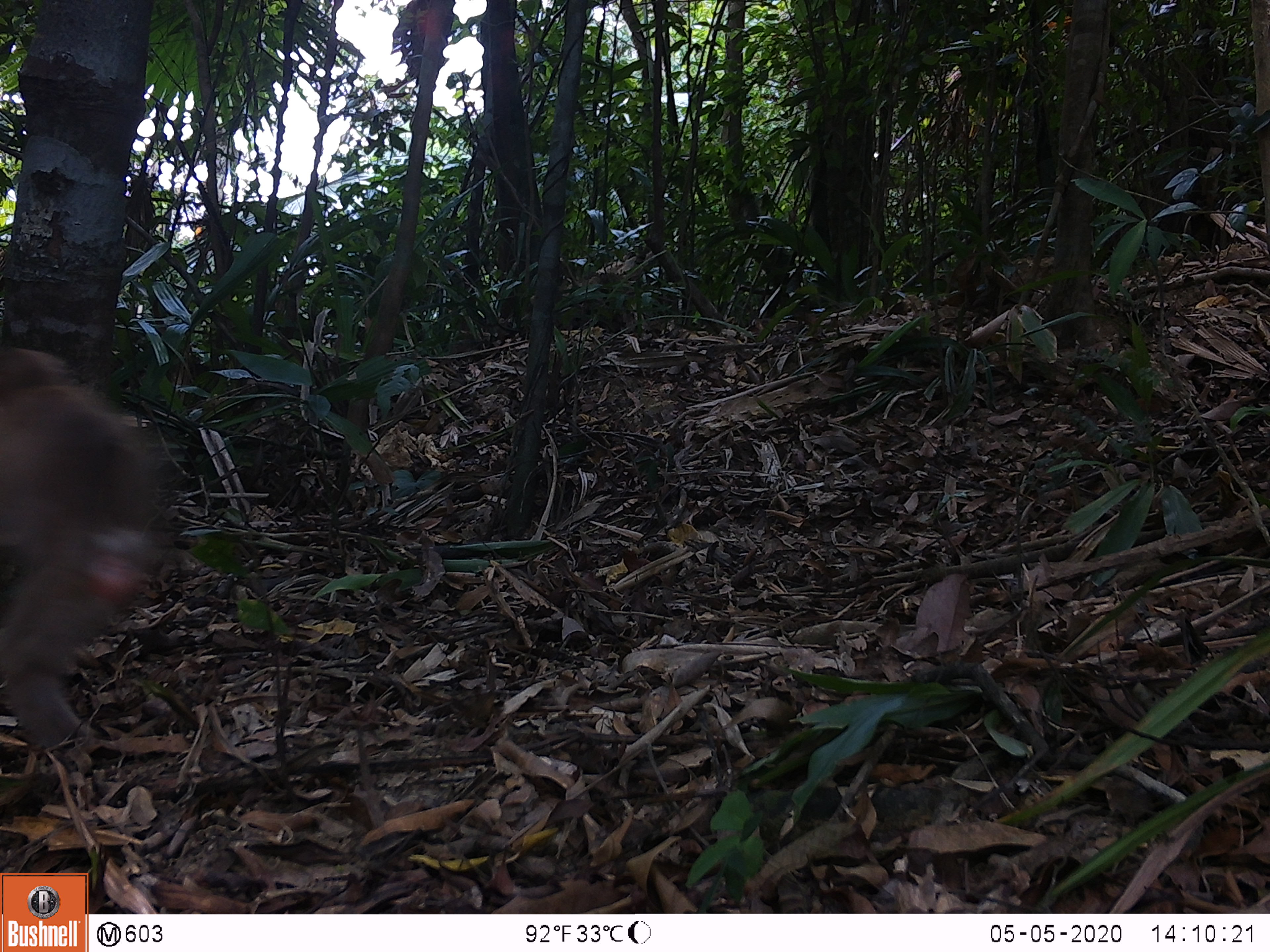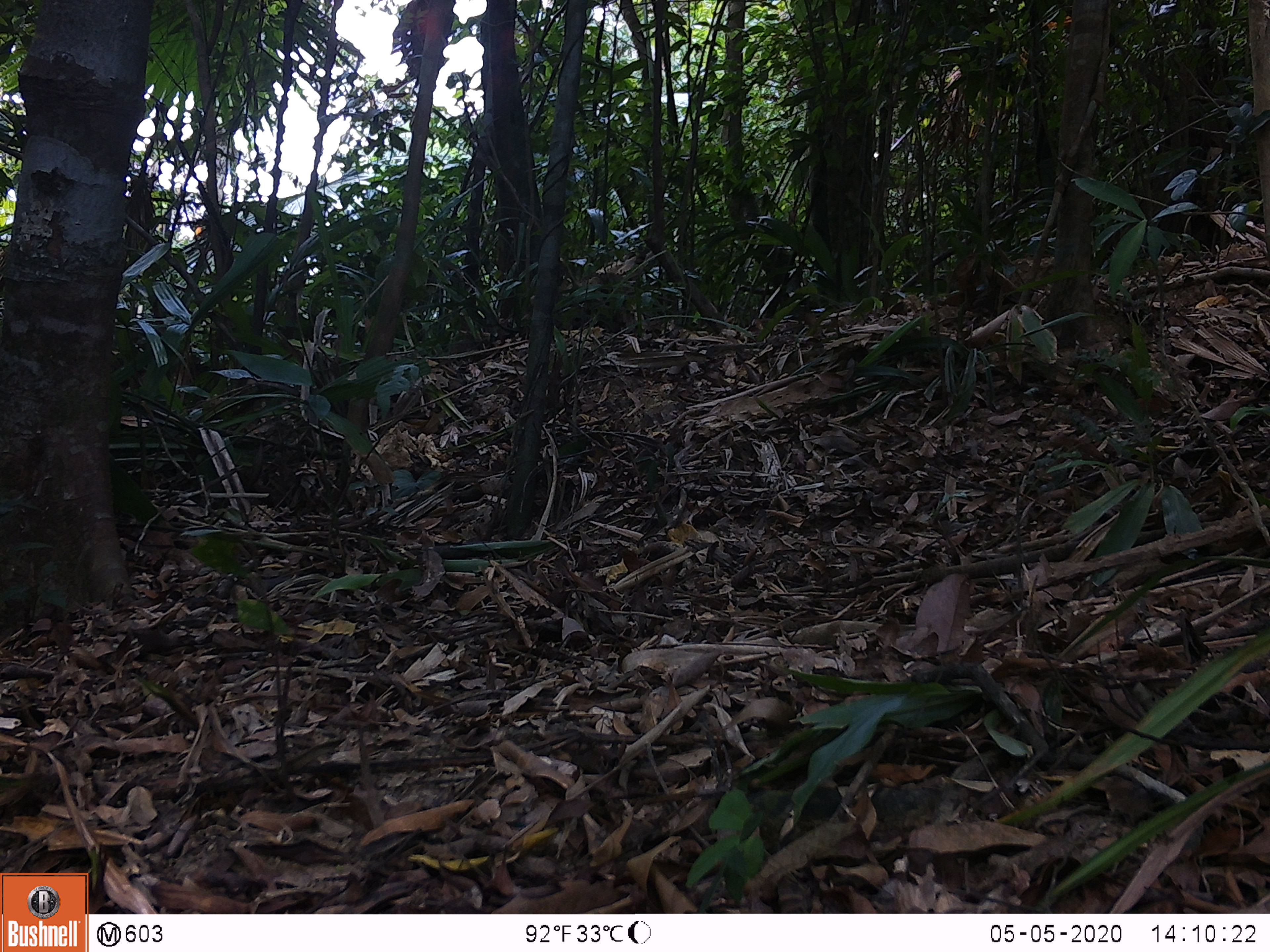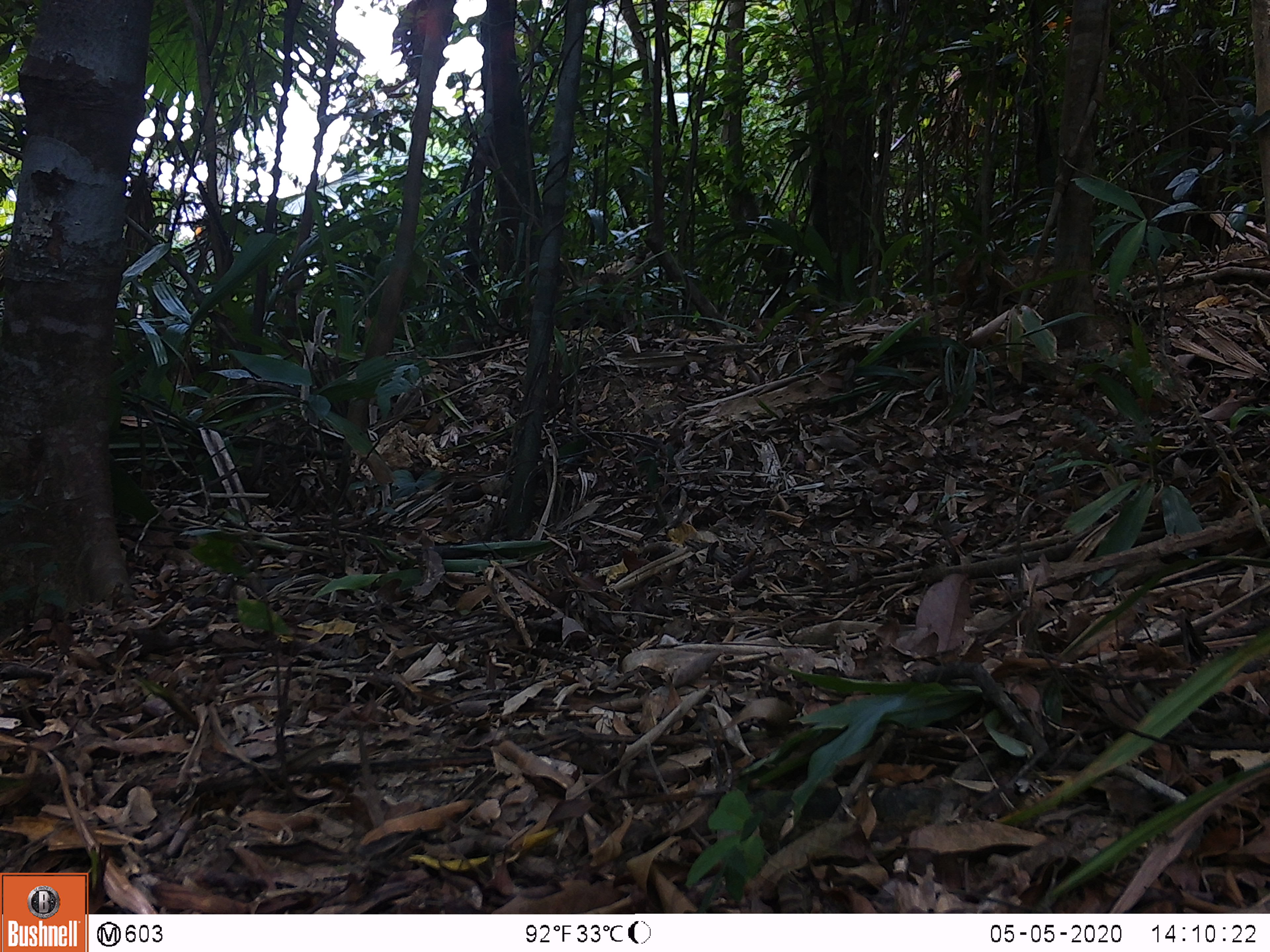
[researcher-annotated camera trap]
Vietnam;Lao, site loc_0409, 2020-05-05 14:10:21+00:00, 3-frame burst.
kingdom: Animalia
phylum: Chordata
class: Mammalia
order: Primates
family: Cercopithecidae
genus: Macaca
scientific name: Macaca nemestrina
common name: pig-tailed macaque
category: pig tailed macaque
Pig tailed macaque (pig-tailed macaque) (Macaca nemestrina). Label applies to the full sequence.